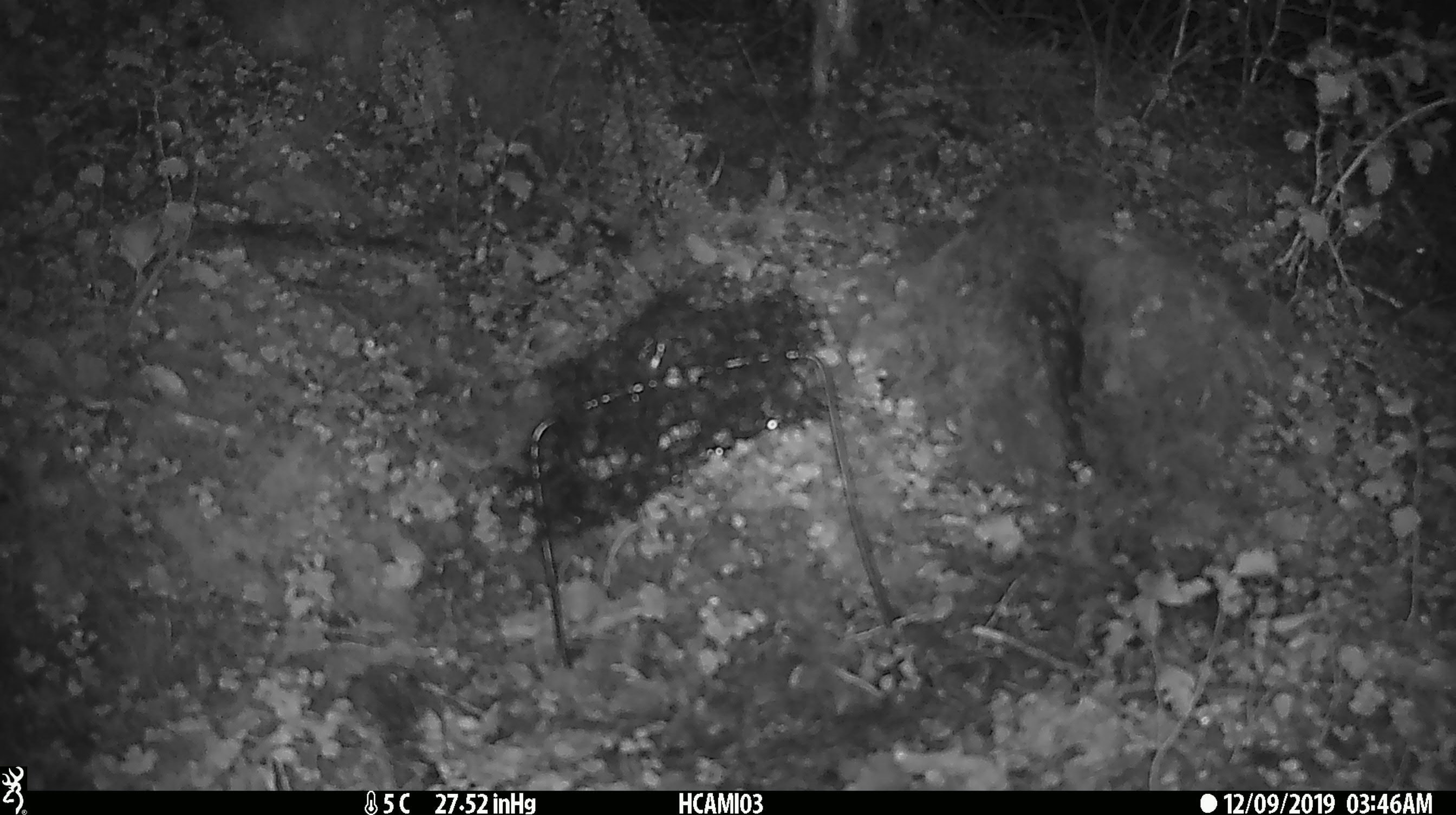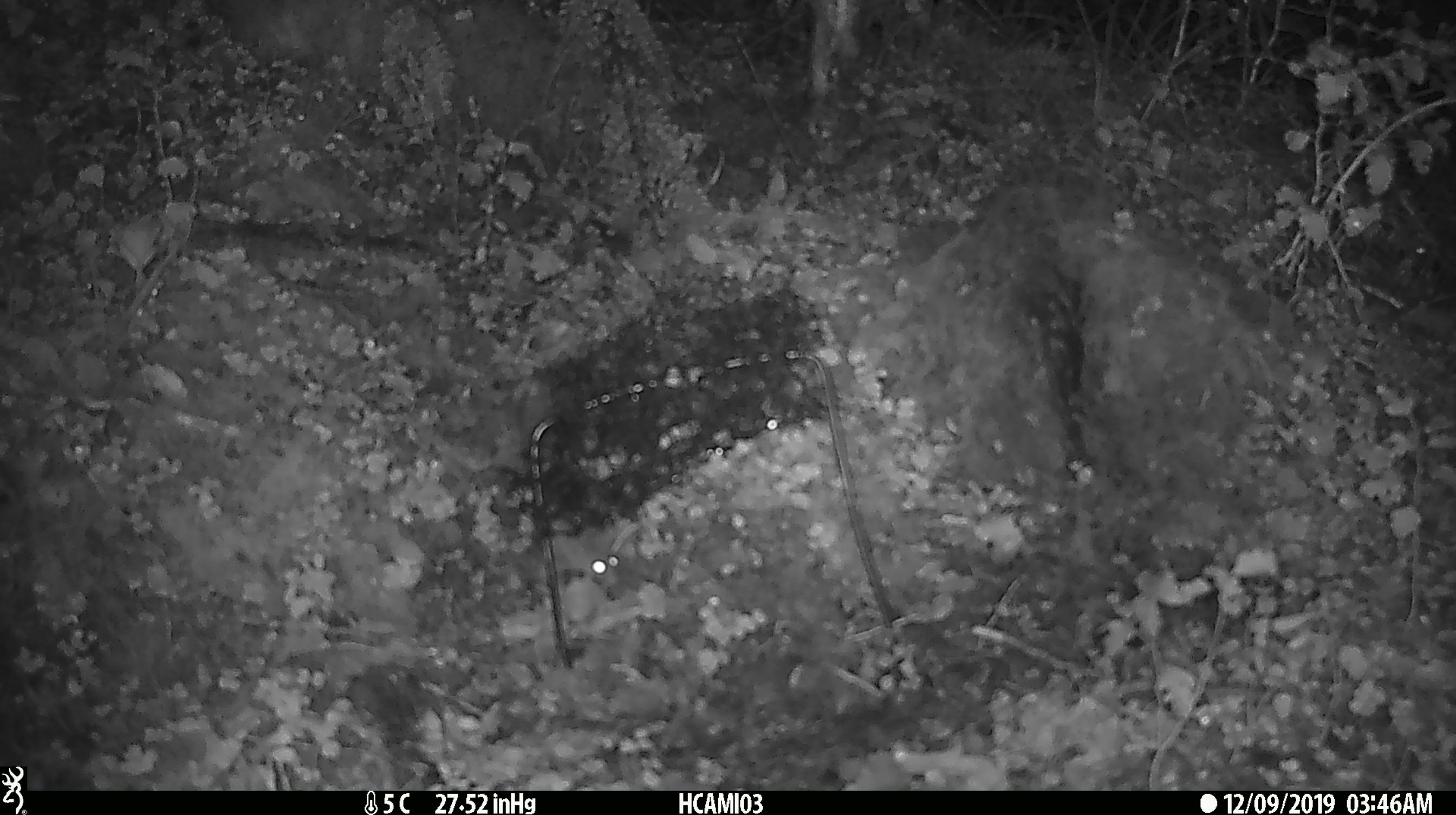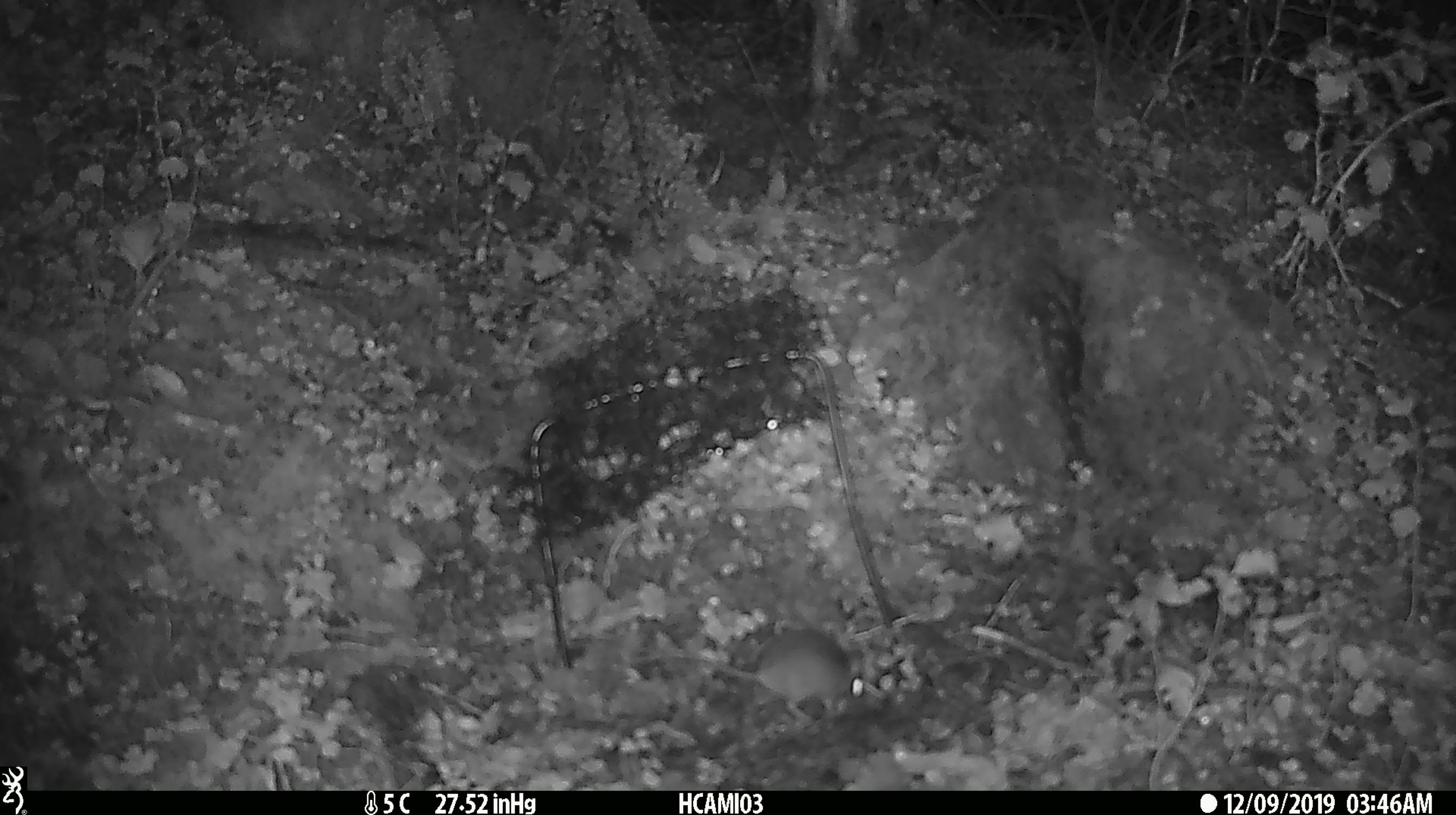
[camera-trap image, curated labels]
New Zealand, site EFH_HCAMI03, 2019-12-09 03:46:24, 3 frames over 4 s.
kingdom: Animalia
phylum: Chordata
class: Mammalia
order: Rodentia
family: Muridae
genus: Mus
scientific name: Mus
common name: mouse